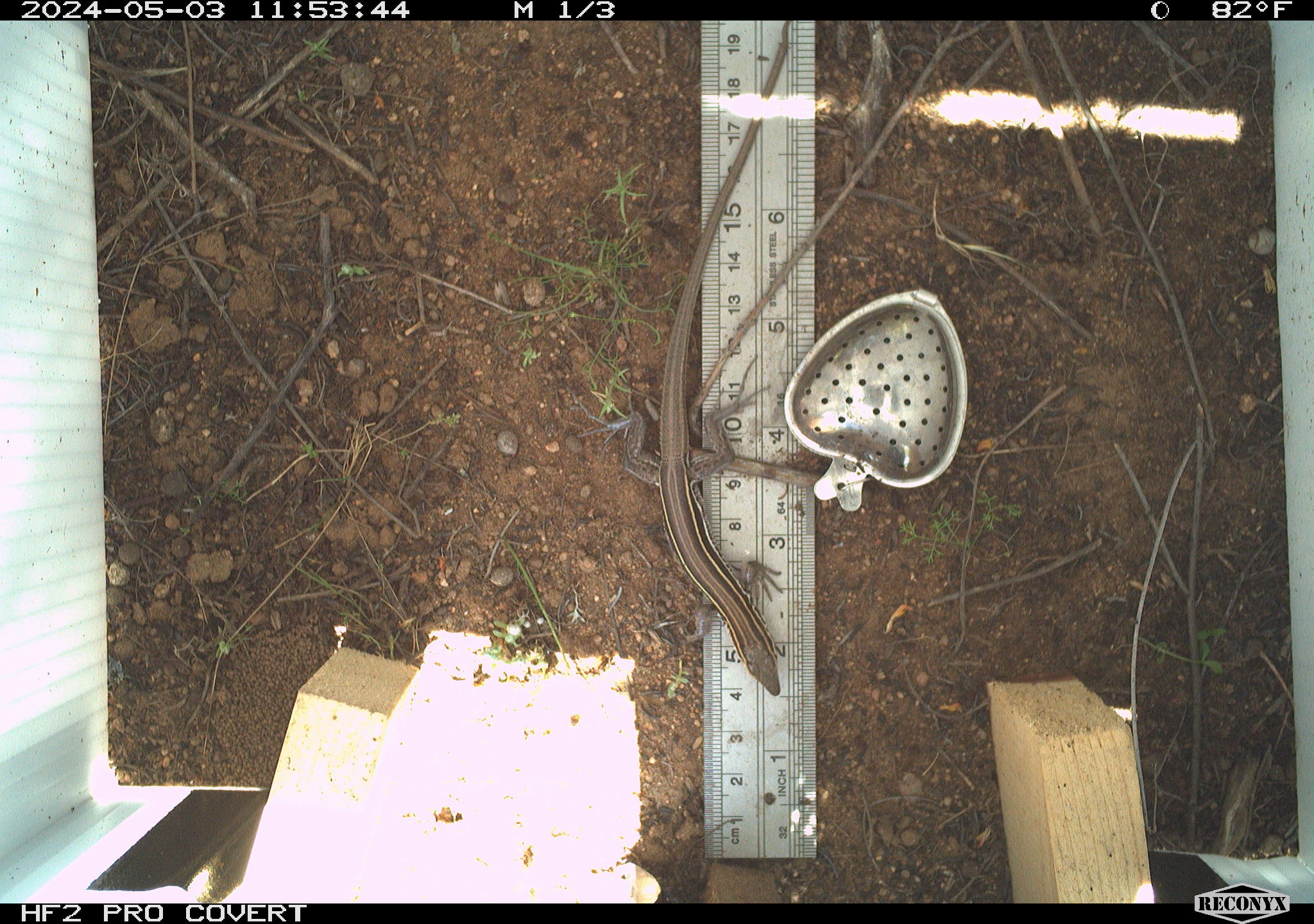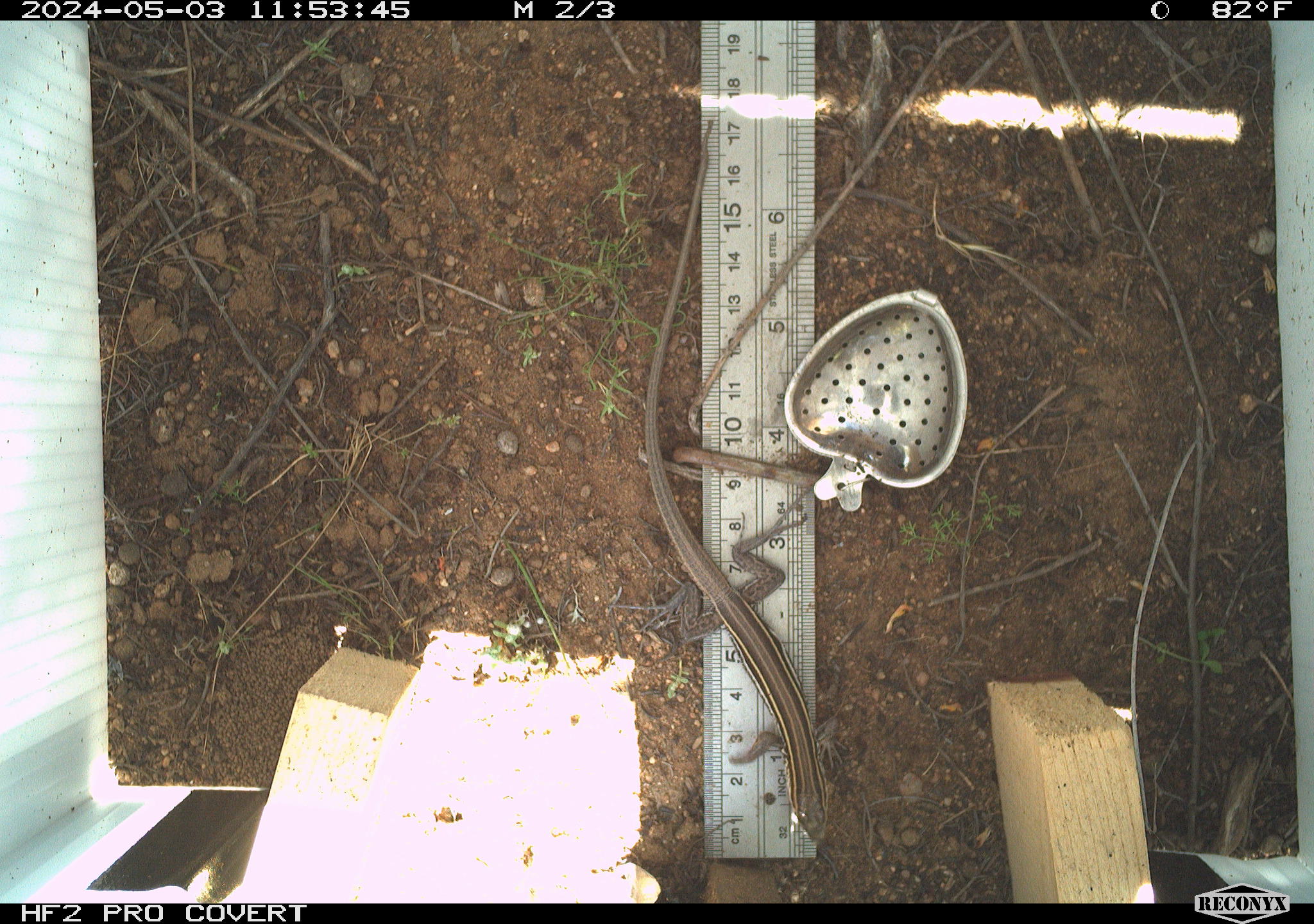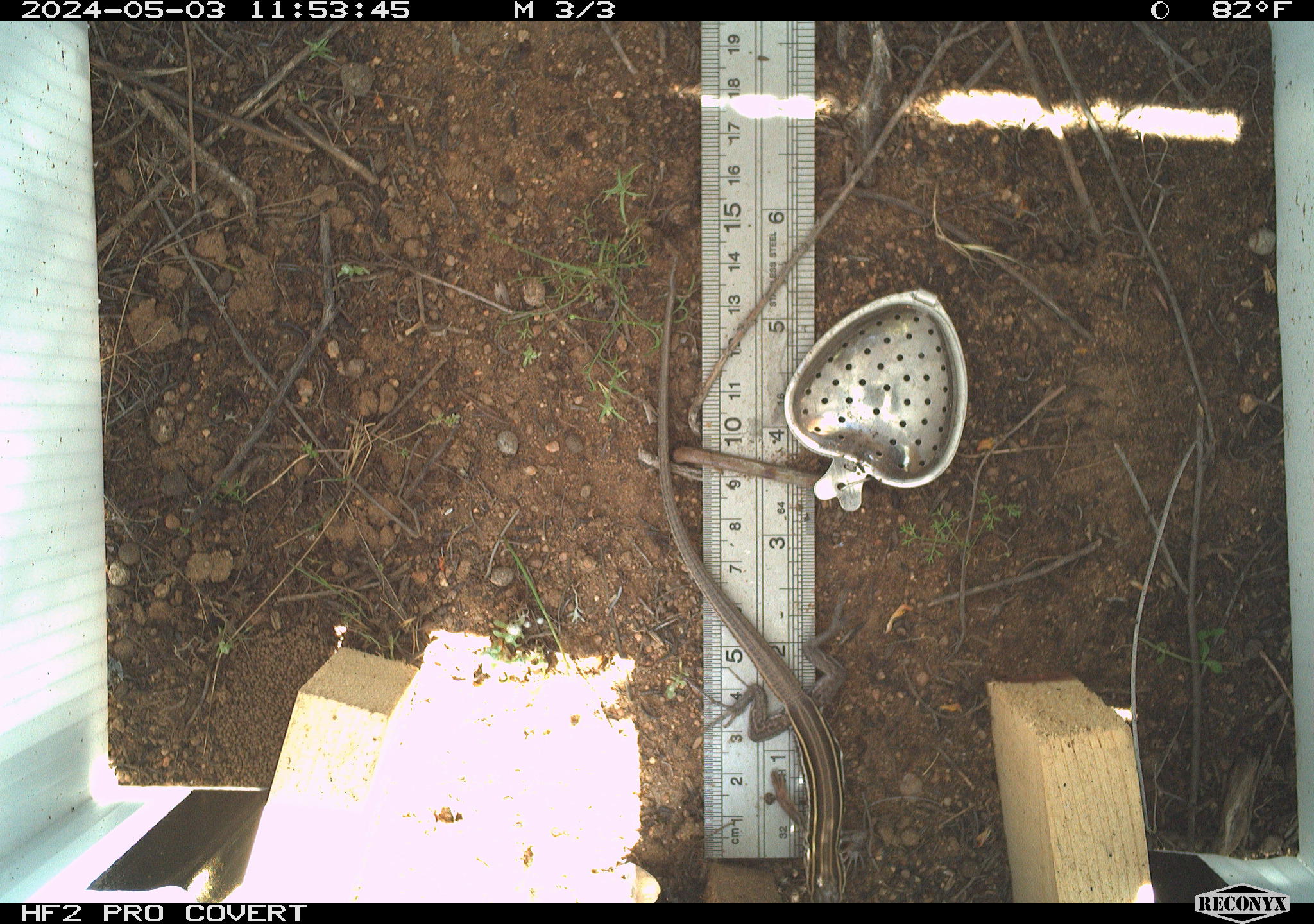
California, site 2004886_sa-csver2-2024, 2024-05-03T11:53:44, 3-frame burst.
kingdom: Animalia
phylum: Chordata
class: Reptilia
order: Squamata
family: Scincidae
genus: Plestiodon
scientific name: Plestiodon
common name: blue-tailed skinks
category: plestiodon species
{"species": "plestiodon species (blue-tailed skinks) (Plestiodon)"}